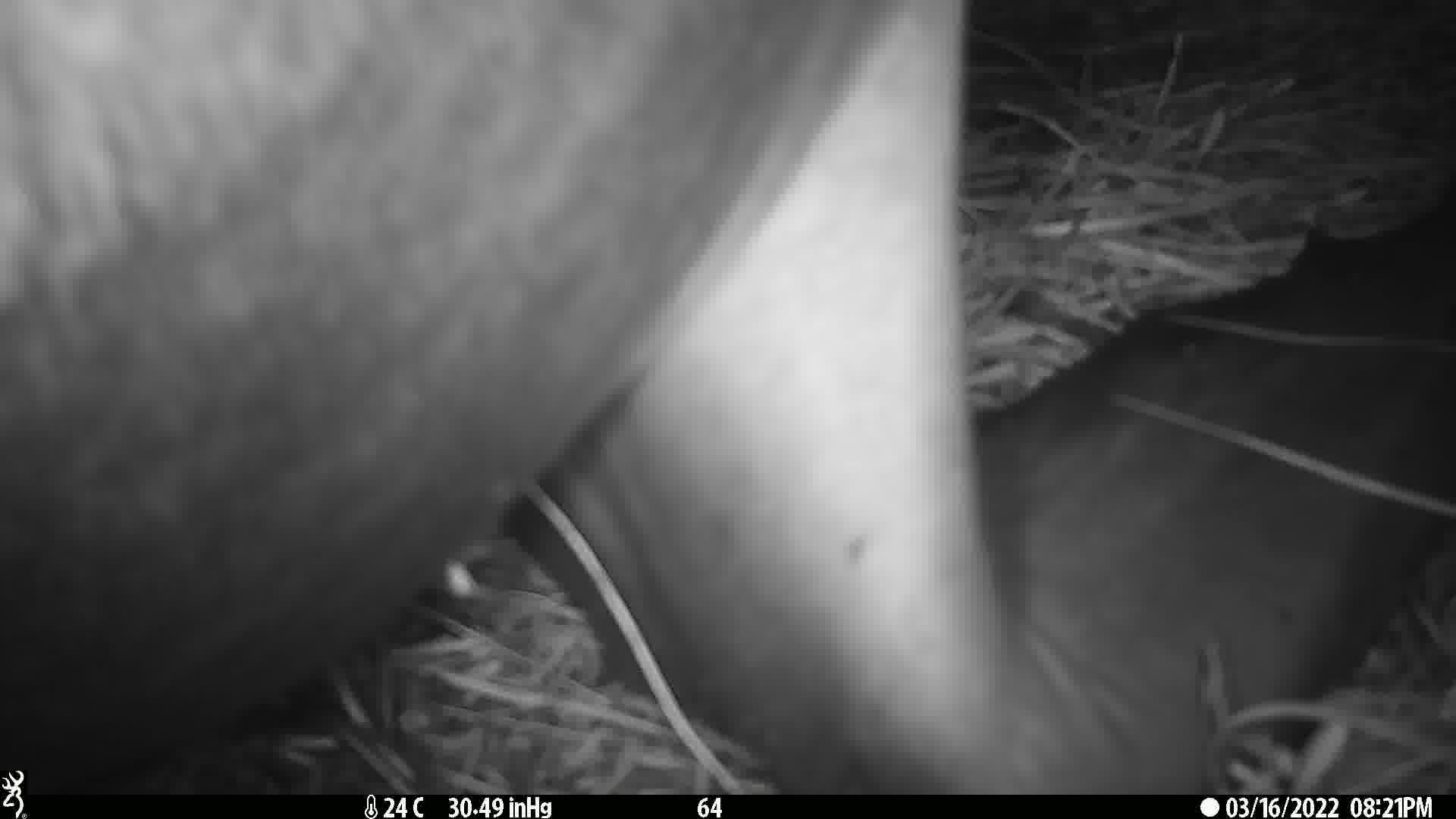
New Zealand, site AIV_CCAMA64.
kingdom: Animalia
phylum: Chordata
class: Mammalia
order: Carnivora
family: Otariidae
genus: Phocarctos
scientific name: Phocarctos hookeri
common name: new zealand sea lion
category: sealion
Sealion (new zealand sea lion) (Phocarctos hookeri).